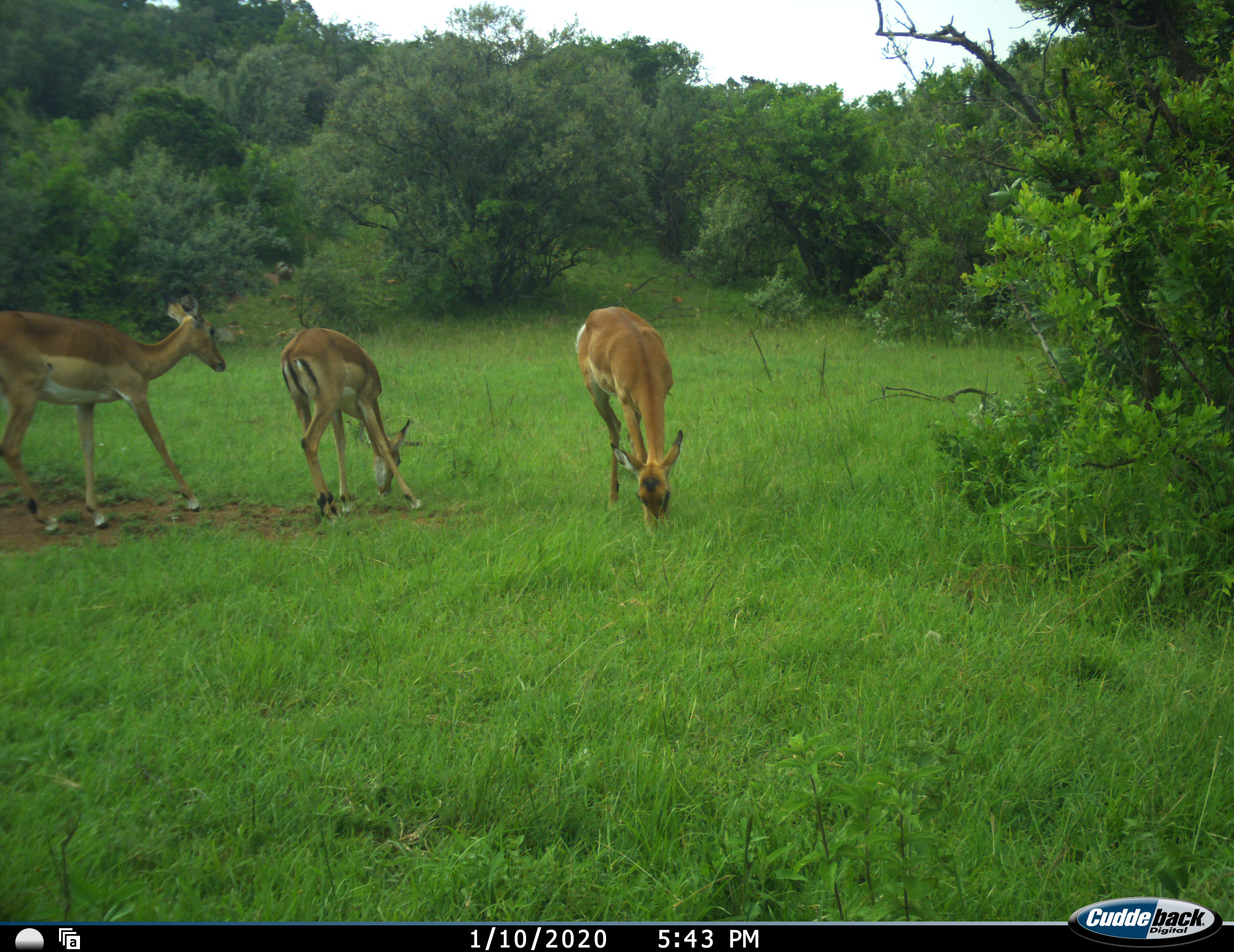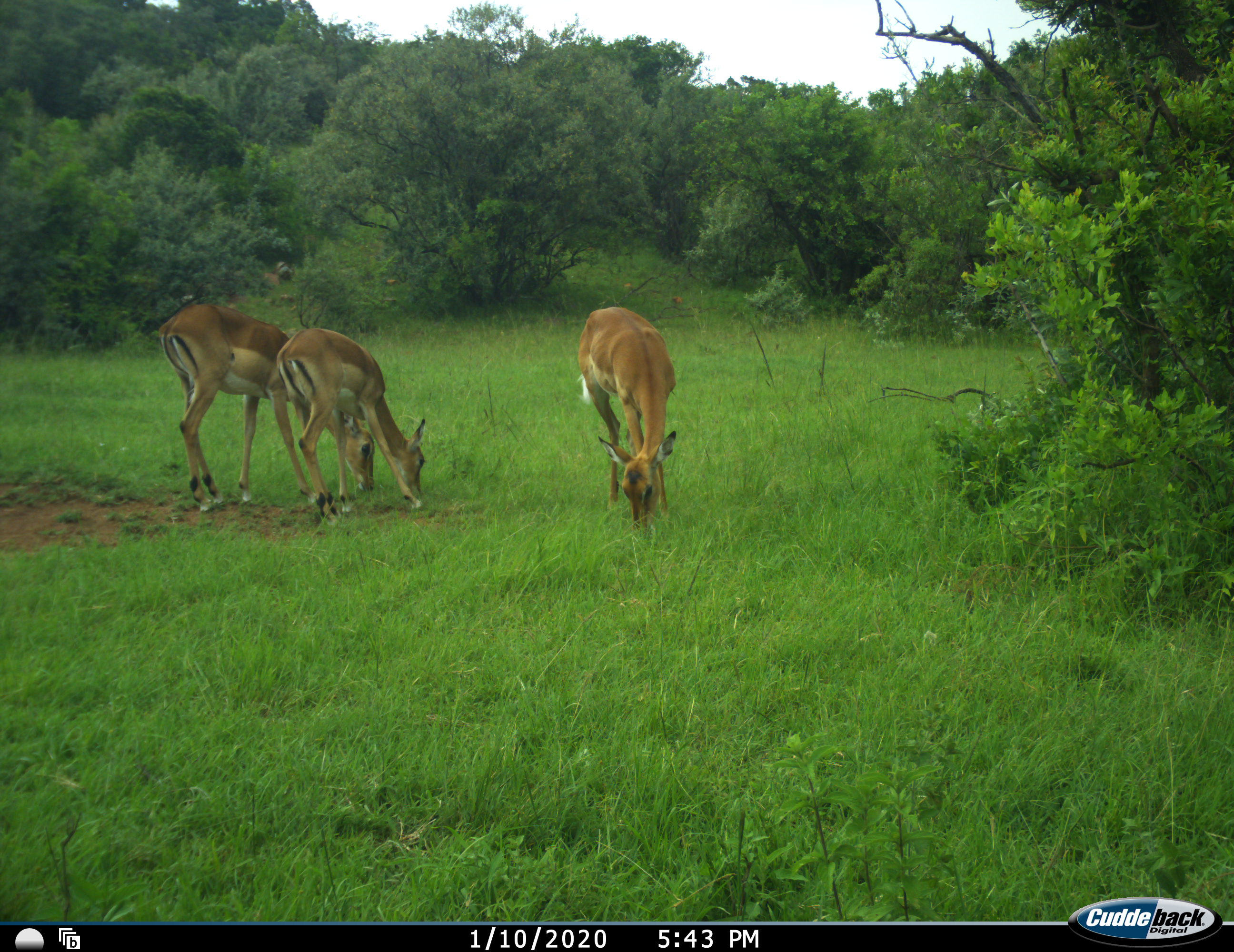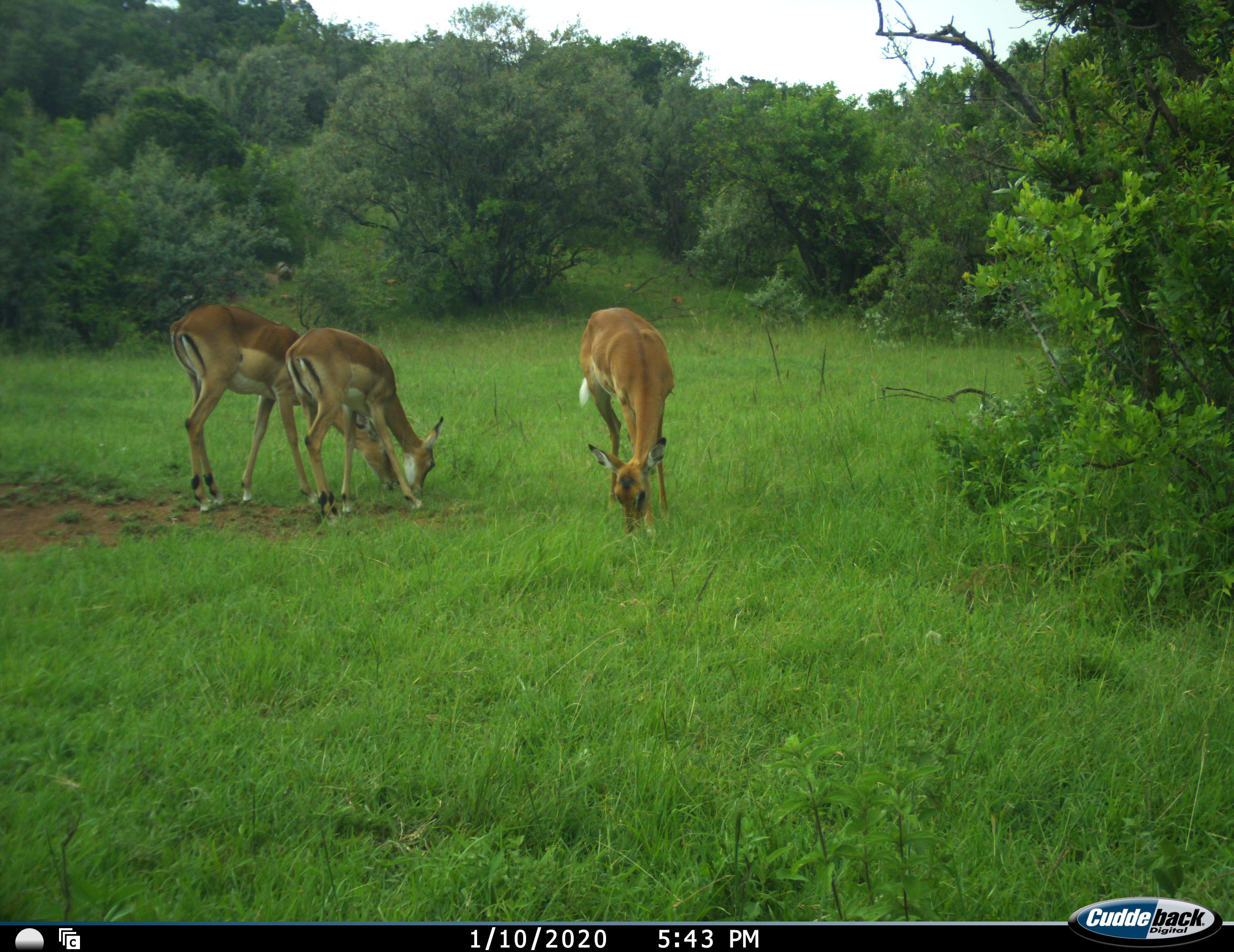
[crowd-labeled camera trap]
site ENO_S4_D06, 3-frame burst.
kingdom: Animalia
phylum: Chordata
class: Mammalia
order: Artiodactyla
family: Bovidae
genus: Aepyceros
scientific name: Aepyceros melampus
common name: impala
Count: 3.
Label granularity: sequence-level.